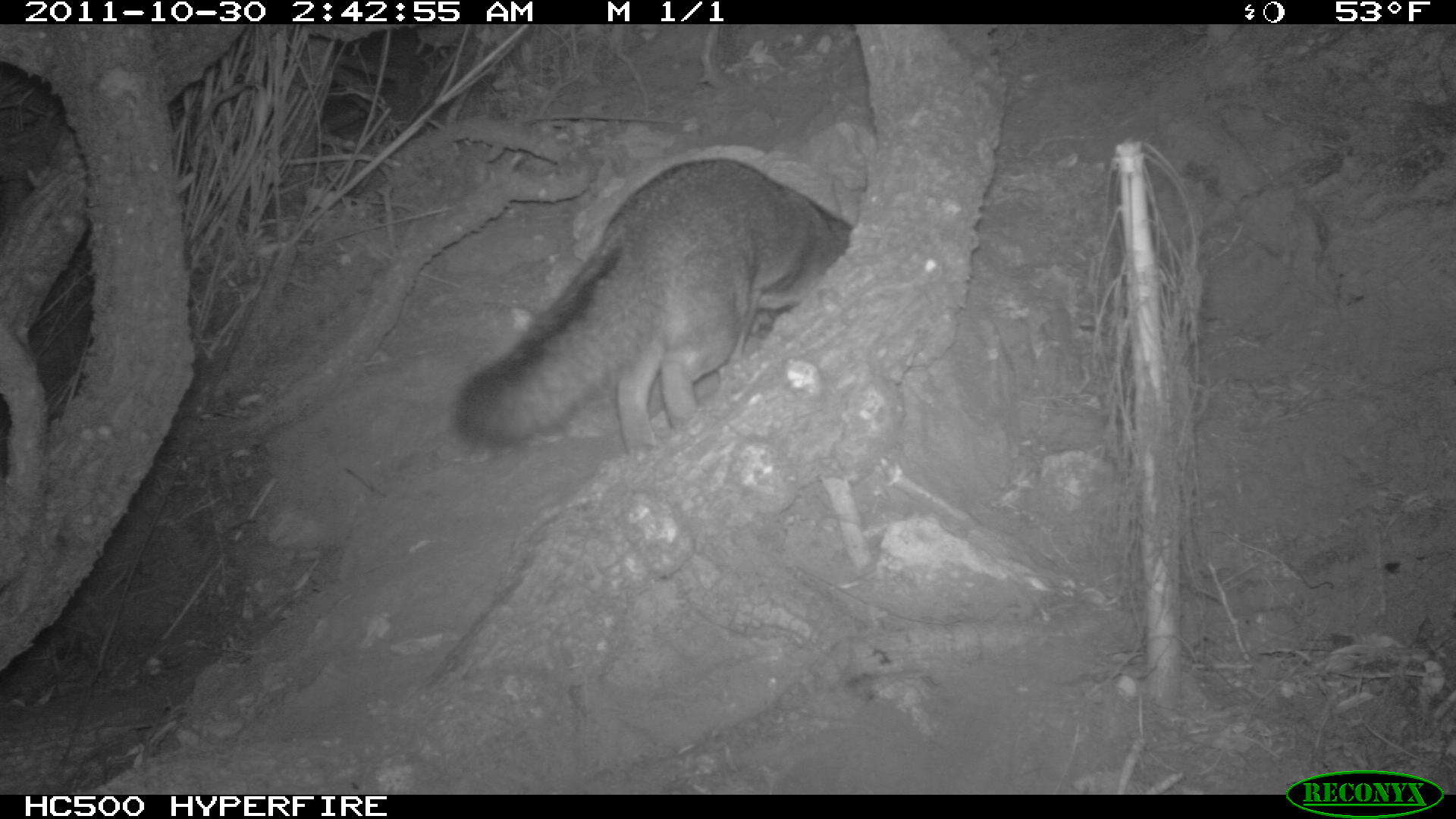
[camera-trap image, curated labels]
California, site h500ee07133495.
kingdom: Animalia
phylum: Chordata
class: Mammalia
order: Carnivora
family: Canidae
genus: Urocyon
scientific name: Urocyon littoralis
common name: island fox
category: fox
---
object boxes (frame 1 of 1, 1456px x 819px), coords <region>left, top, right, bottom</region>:
fox: <region>455, 158, 853, 451</region>